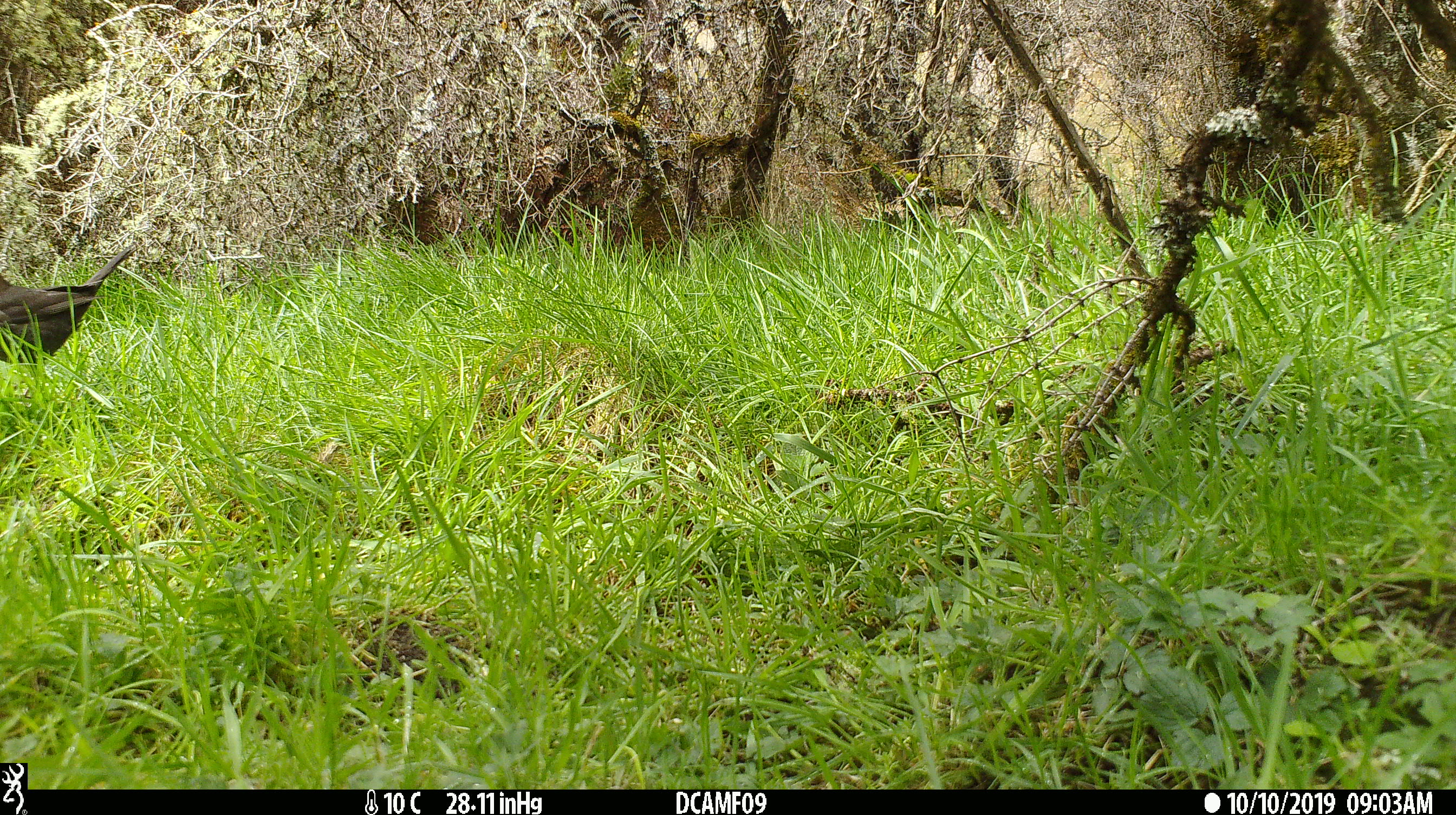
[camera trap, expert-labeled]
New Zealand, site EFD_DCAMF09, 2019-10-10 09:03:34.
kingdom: Animalia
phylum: Chordata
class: Aves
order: Passeriformes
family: Turdidae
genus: Turdus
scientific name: Turdus merula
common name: eurasian blackbird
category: blackbird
Blackbird (eurasian blackbird) (Turdus merula).